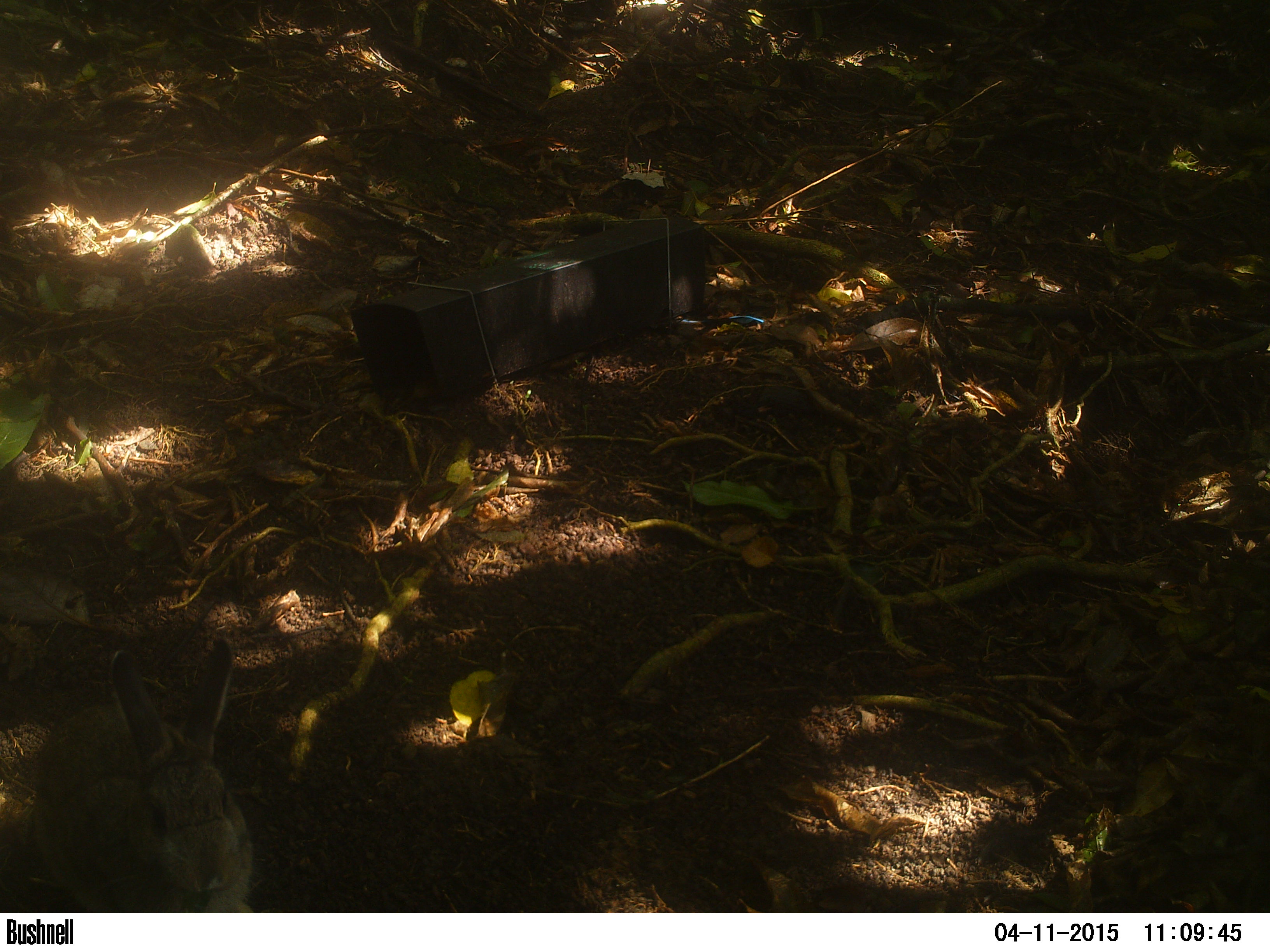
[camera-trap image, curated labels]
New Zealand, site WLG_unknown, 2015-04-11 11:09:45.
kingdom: Animalia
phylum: Chordata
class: Mammalia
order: Lagomorpha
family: Leporidae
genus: Oryctolagus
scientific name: Oryctolagus cuniculus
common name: european rabbit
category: rabbit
Rabbit (european rabbit) (Oryctolagus cuniculus).